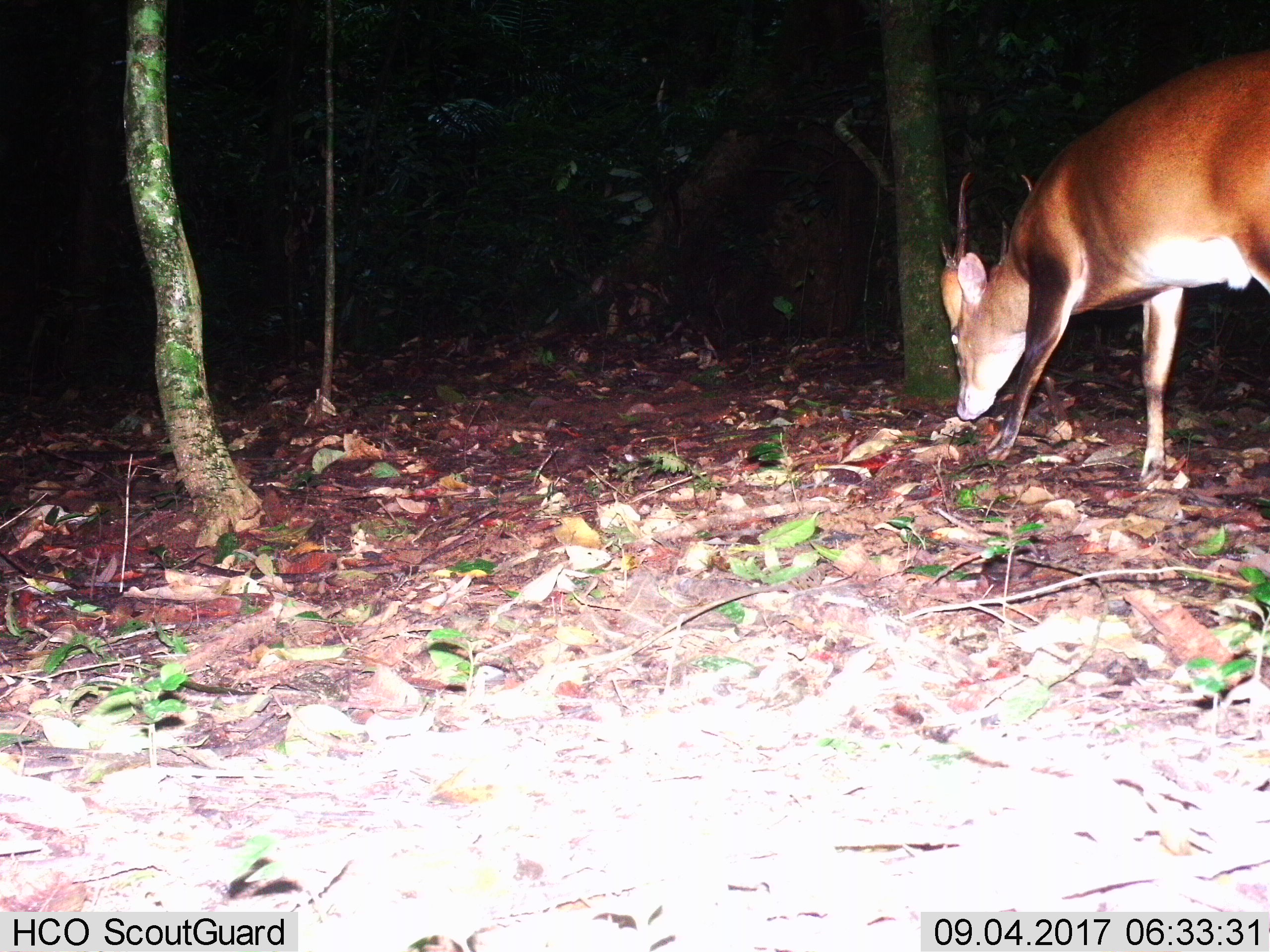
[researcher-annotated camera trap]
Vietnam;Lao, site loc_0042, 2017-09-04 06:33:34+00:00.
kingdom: Animalia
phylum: Chordata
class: Mammalia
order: Artiodactyla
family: Cervidae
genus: Muntiacus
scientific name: Muntiacus vuquangensis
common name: large-antlered muntjac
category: large antlered muntjac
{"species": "large antlered muntjac (large-antlered muntjac) (Muntiacus vuquangensis)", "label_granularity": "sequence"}